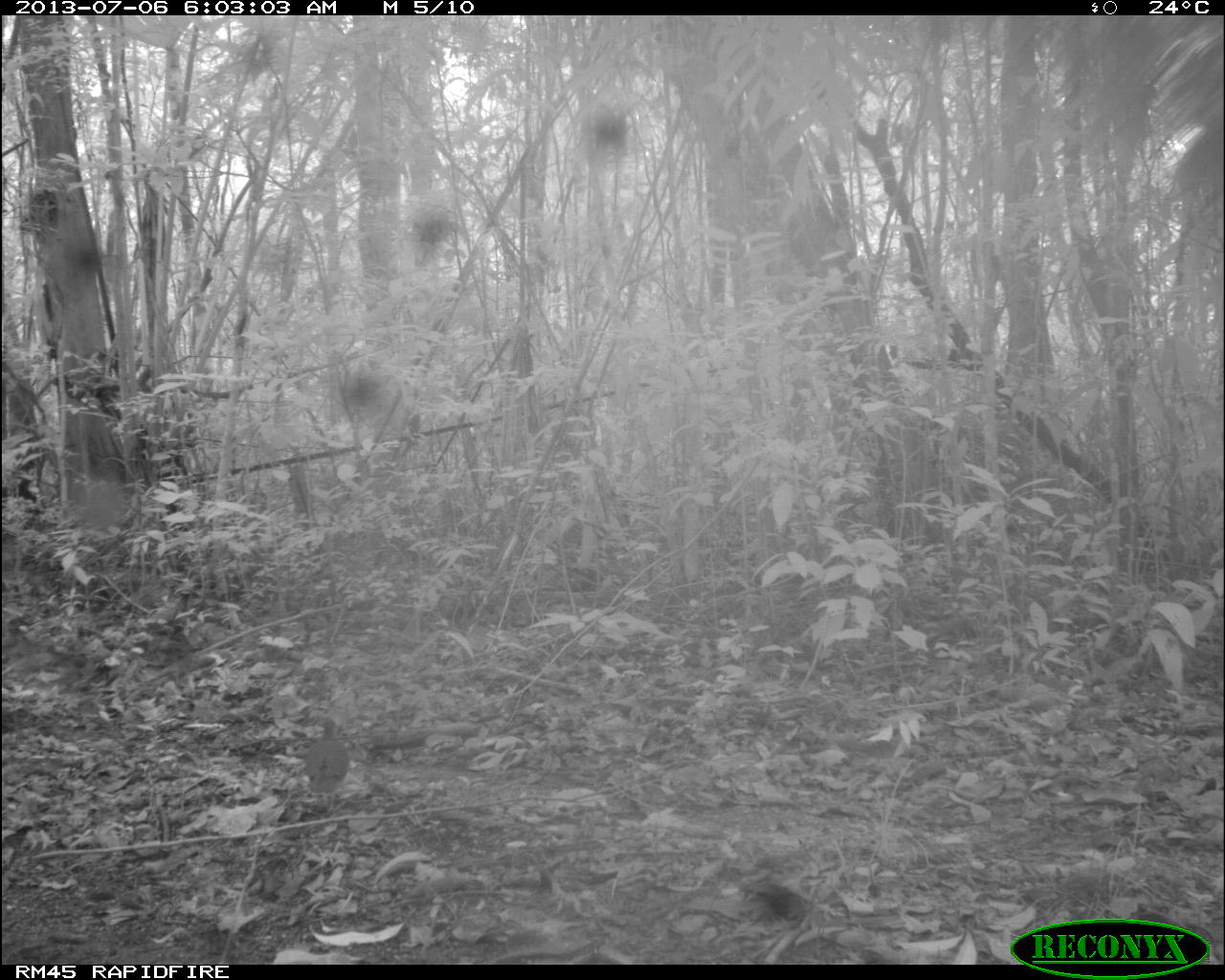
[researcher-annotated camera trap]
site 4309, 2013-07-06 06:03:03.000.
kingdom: Animalia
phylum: Chordata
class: Aves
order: Columbiformes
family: Columbidae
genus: Leptotila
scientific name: Leptotila plumbeiceps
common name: gray-headed dove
Leptotila plumbeiceps (gray-headed dove), count 1.